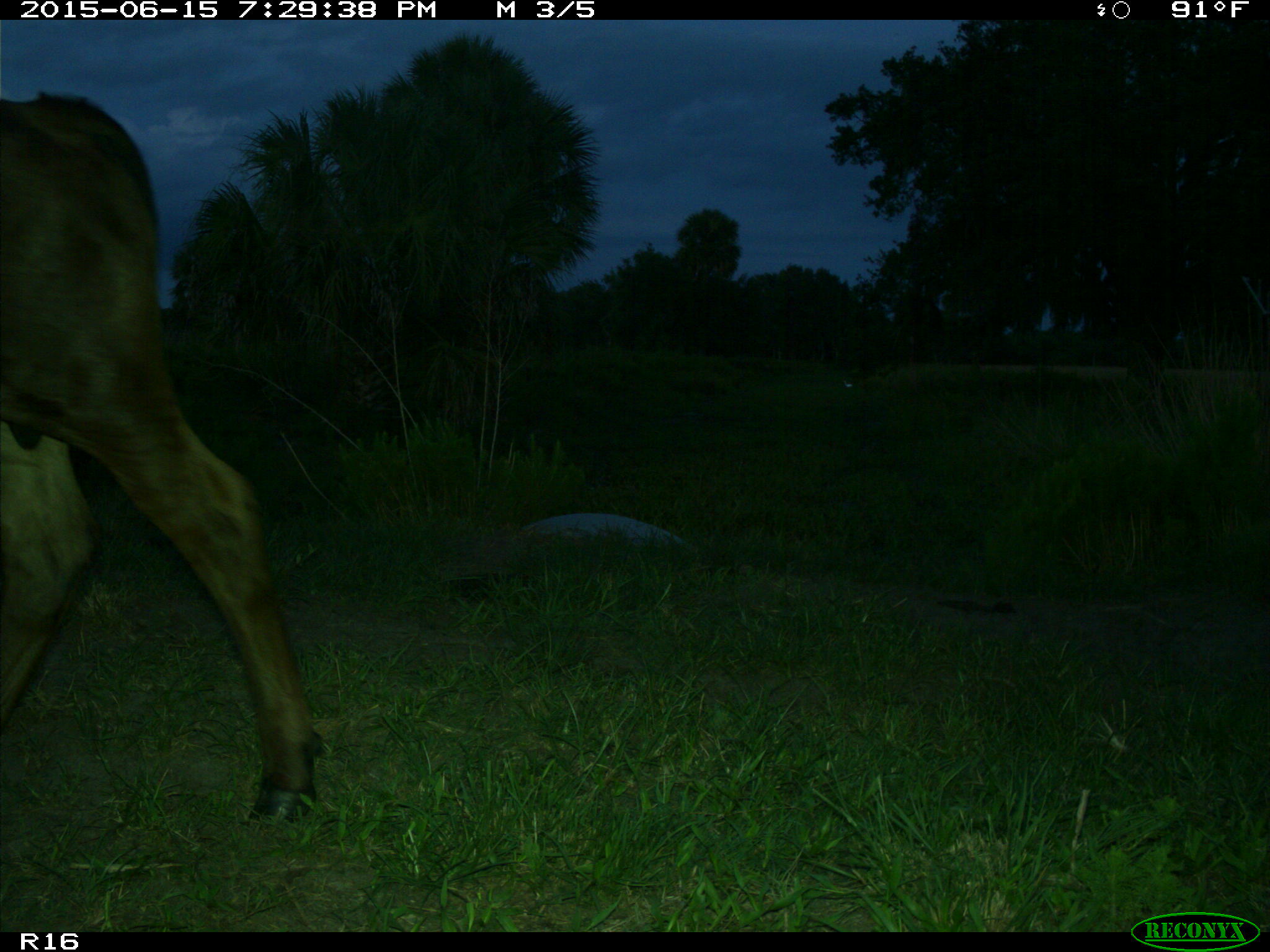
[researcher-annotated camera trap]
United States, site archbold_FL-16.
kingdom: Animalia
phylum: Chordata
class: Mammalia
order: Artiodactyla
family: Bovidae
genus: Bos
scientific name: Bos taurus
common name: domestic cow